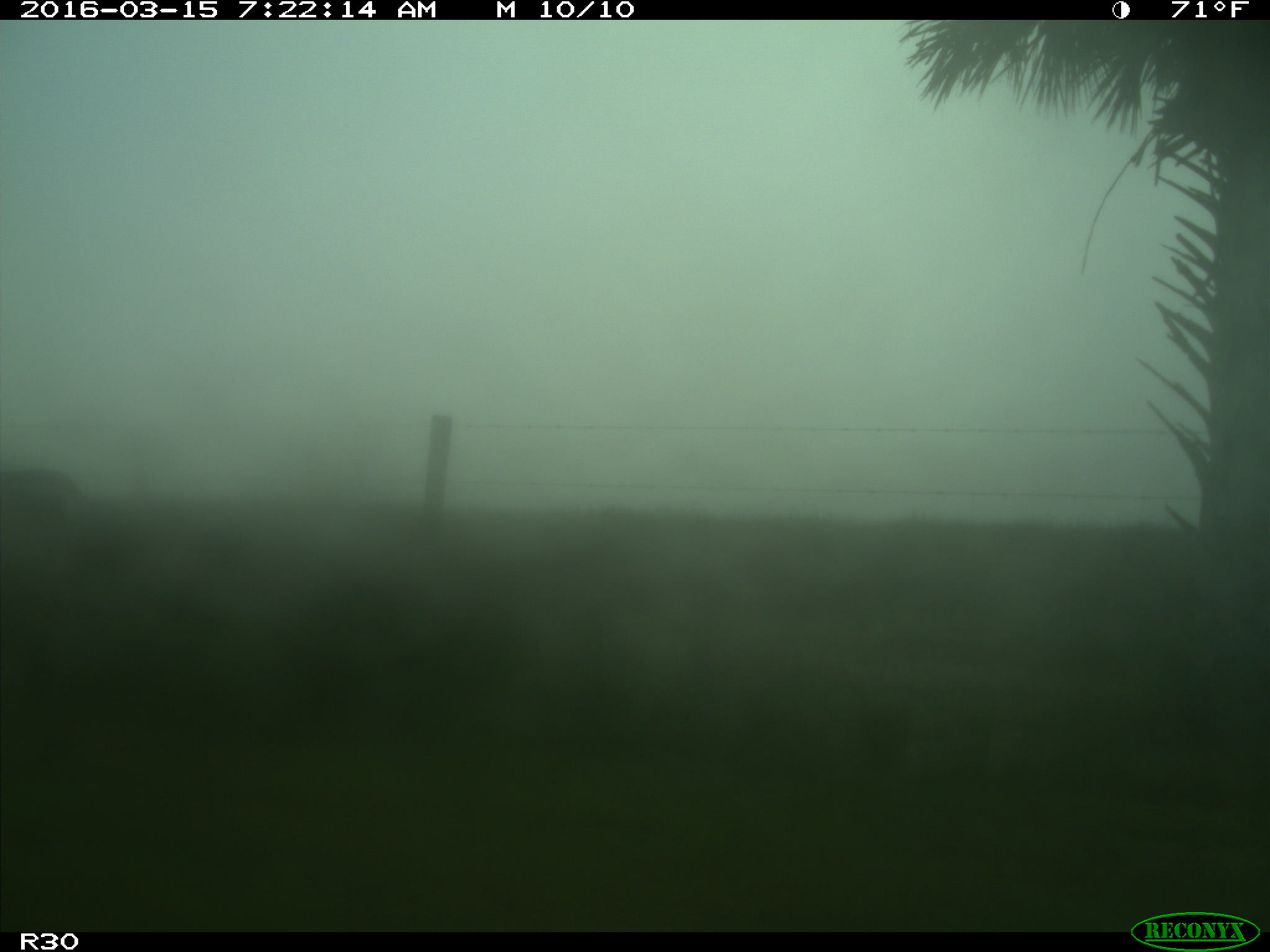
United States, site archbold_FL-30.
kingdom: Animalia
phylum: Chordata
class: Mammalia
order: Artiodactyla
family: Cervidae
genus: Odocoileus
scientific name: Odocoileus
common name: deer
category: unidentified deer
Unidentified deer (deer) (Odocoileus).